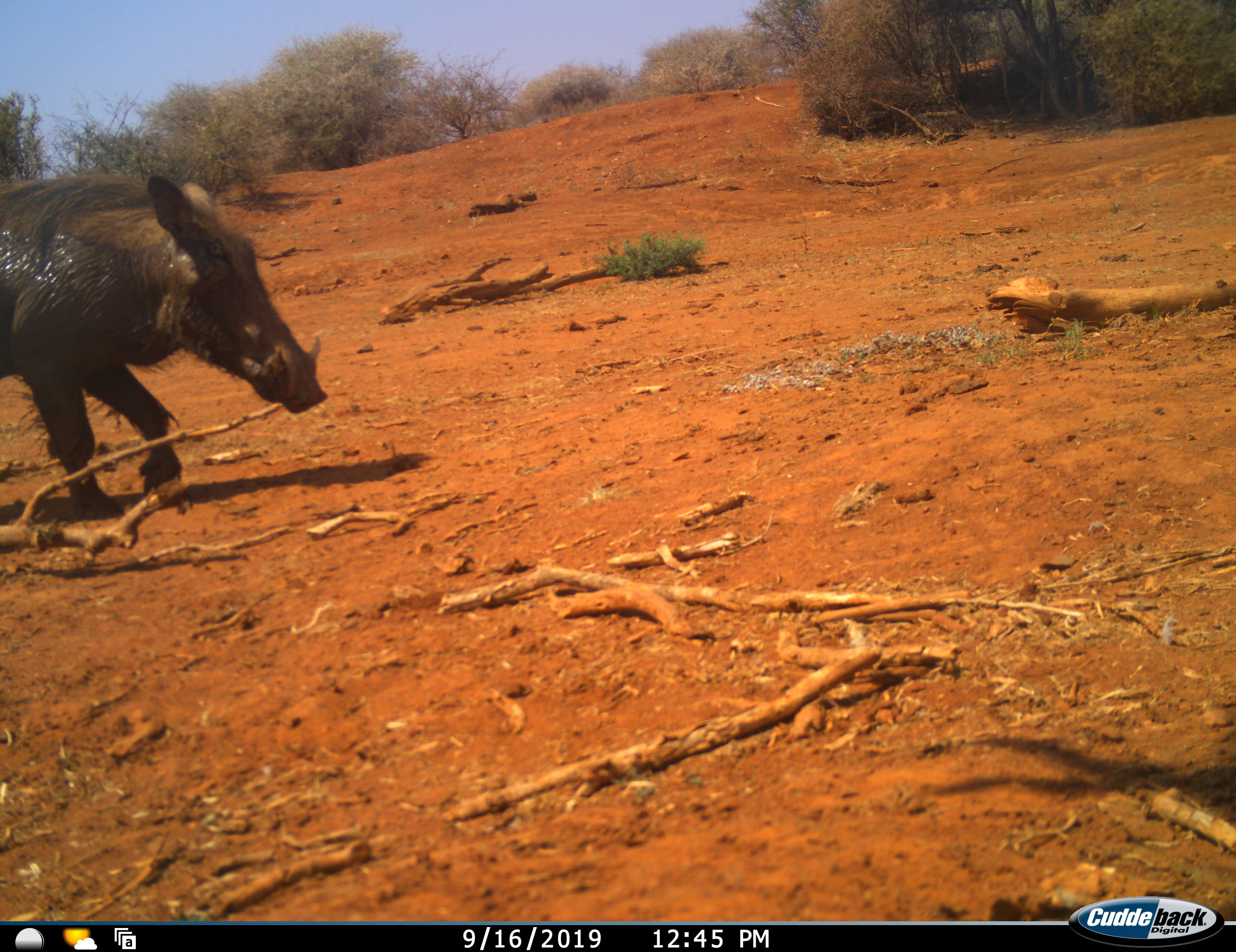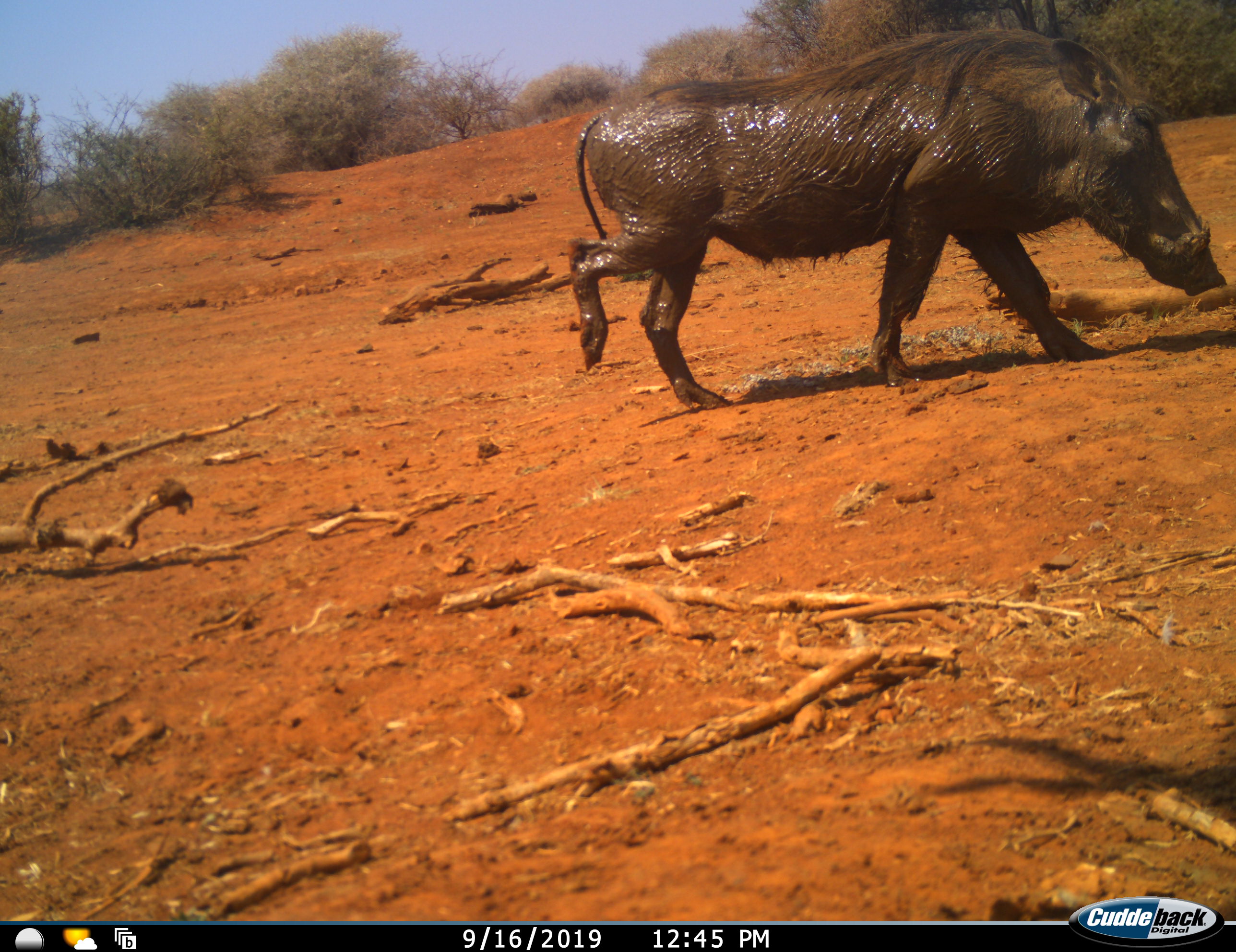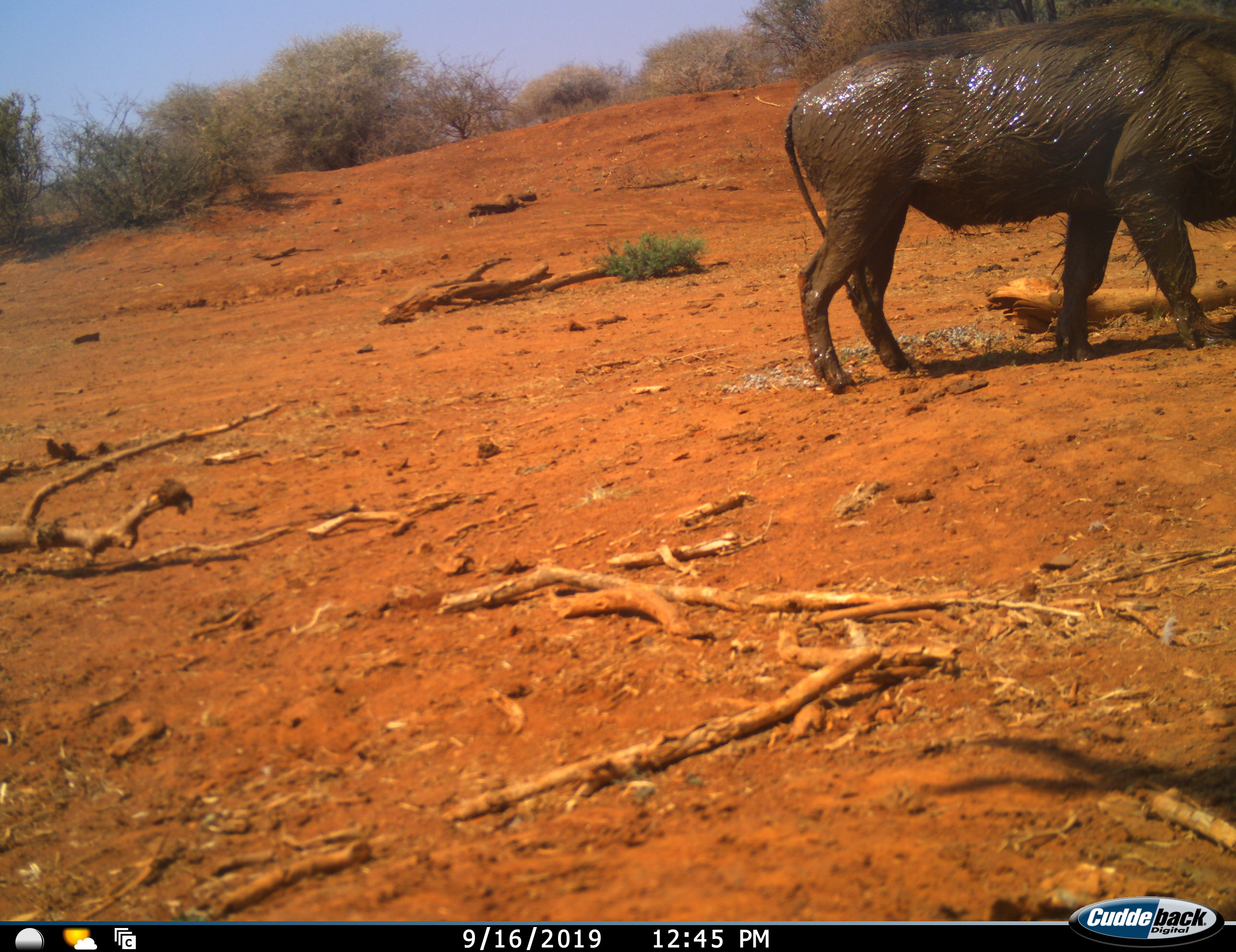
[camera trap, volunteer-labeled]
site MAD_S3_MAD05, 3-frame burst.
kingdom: Animalia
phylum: Chordata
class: Mammalia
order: Artiodactyla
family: Suidae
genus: Phacochoerus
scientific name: Phacochoerus africanus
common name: warthog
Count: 1.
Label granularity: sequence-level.